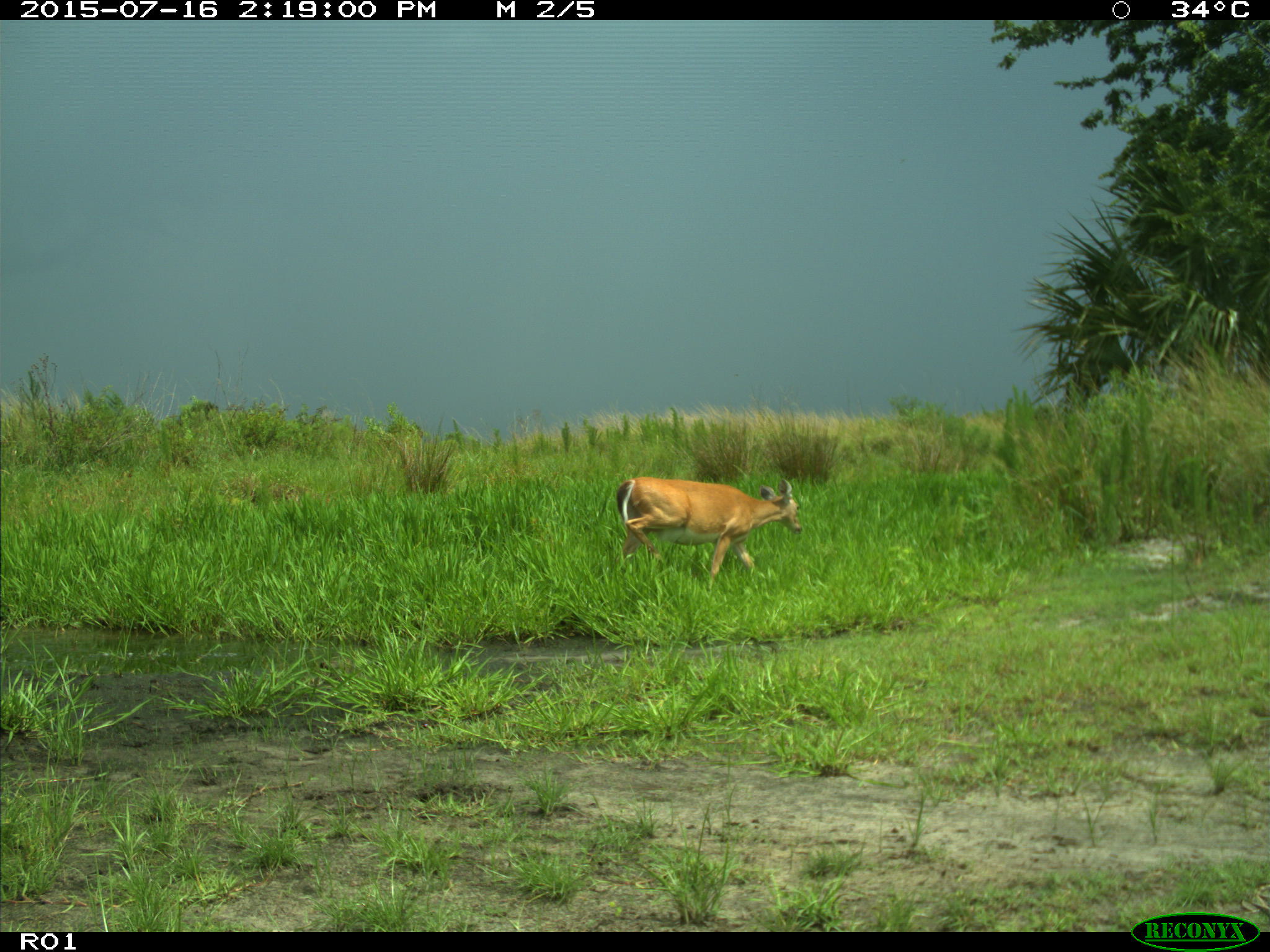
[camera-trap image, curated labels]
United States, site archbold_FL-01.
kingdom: Animalia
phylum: Chordata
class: Mammalia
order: Artiodactyla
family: Cervidae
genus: Odocoileus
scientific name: Odocoileus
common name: deer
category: unidentified deer